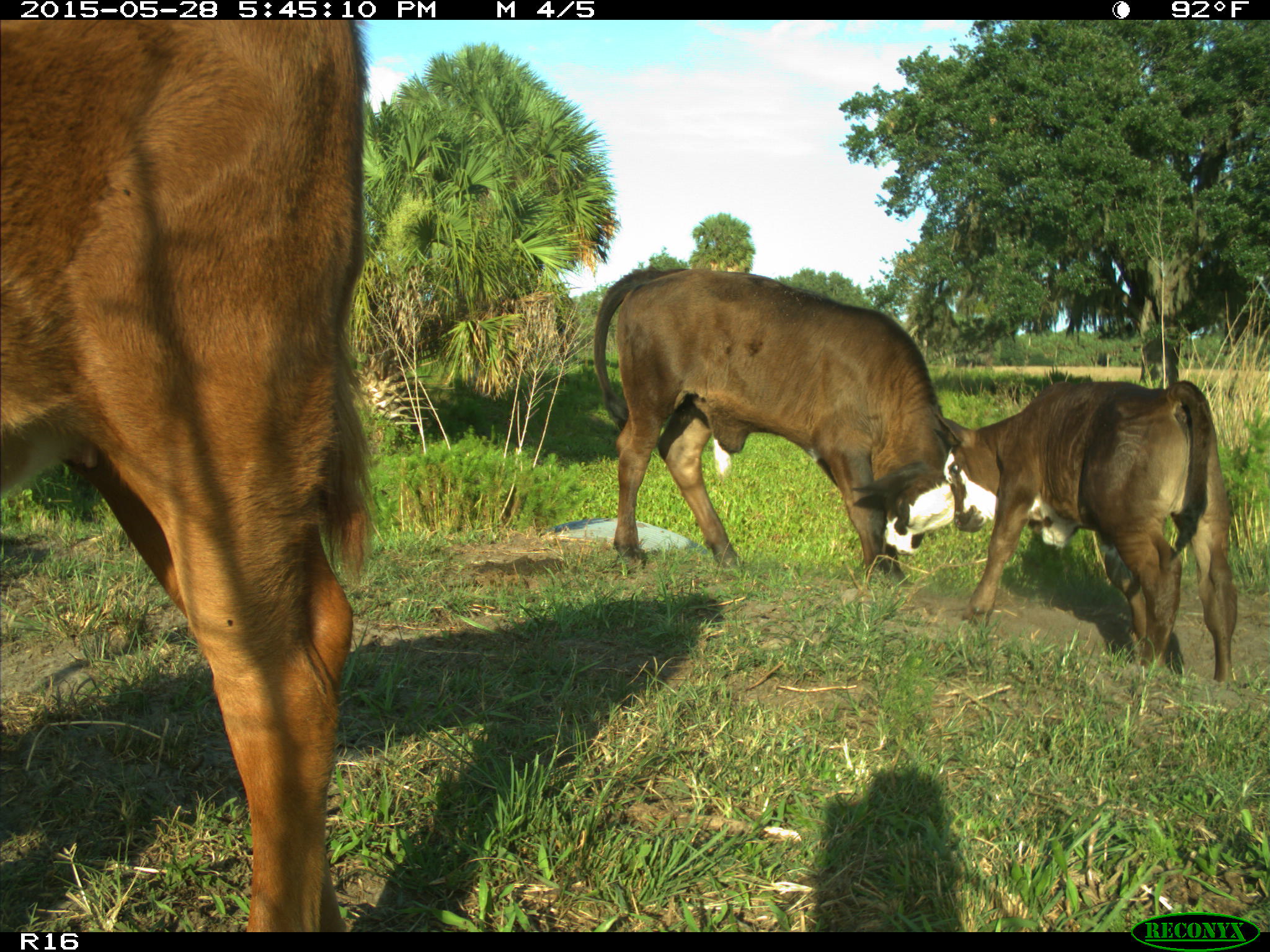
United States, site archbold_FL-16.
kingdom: Animalia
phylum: Chordata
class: Mammalia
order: Artiodactyla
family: Bovidae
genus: Bos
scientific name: Bos taurus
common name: domestic cow